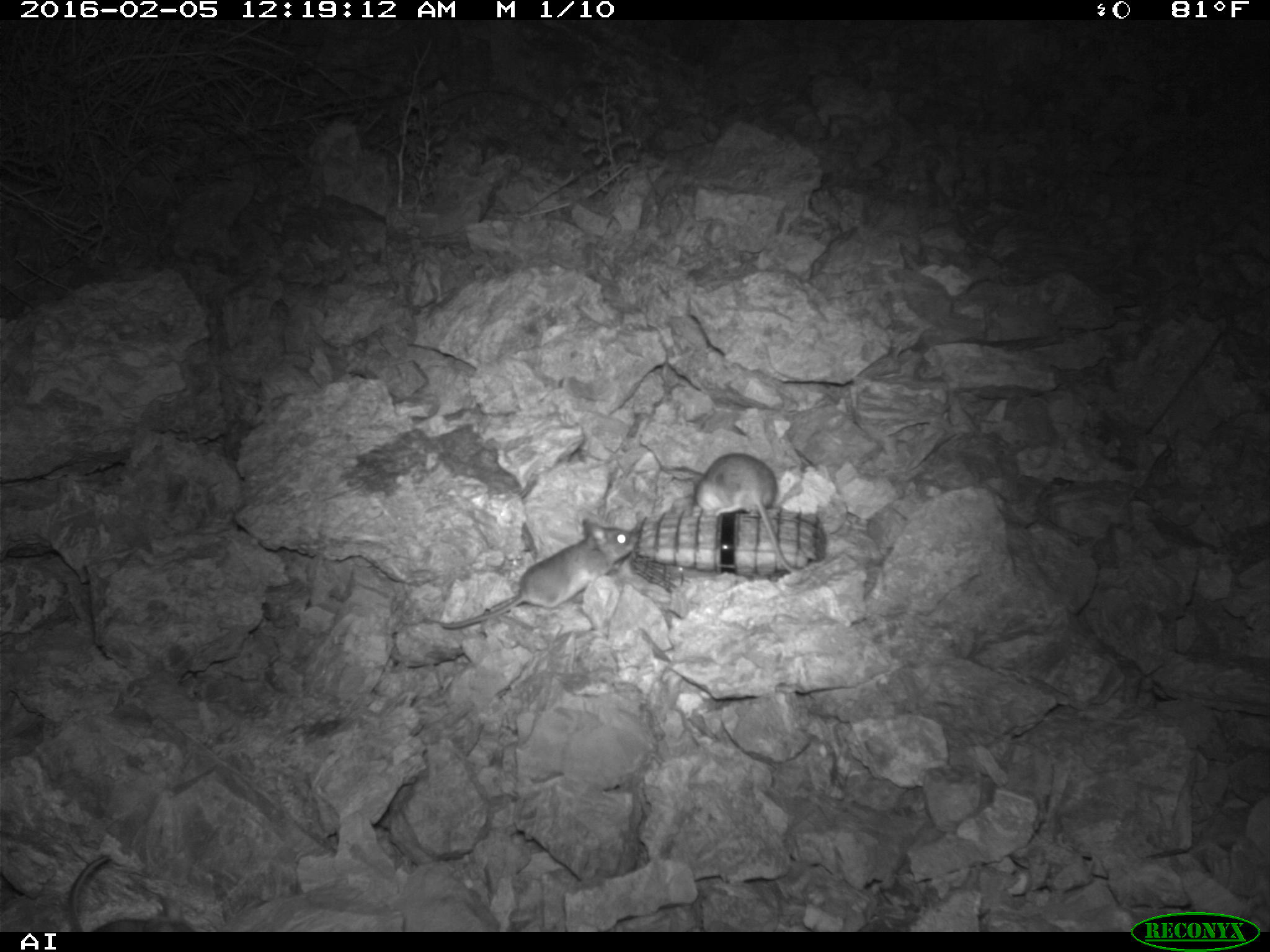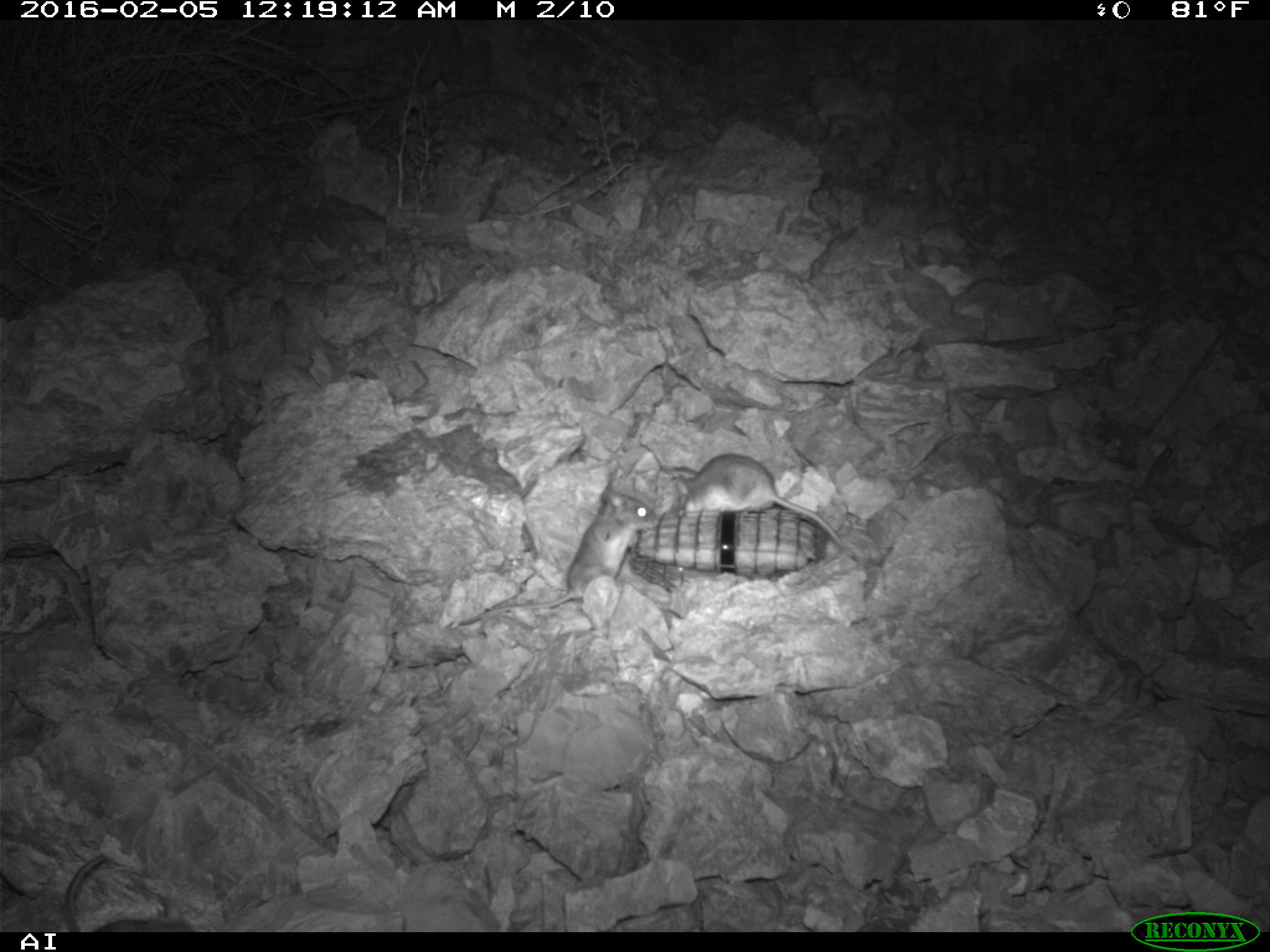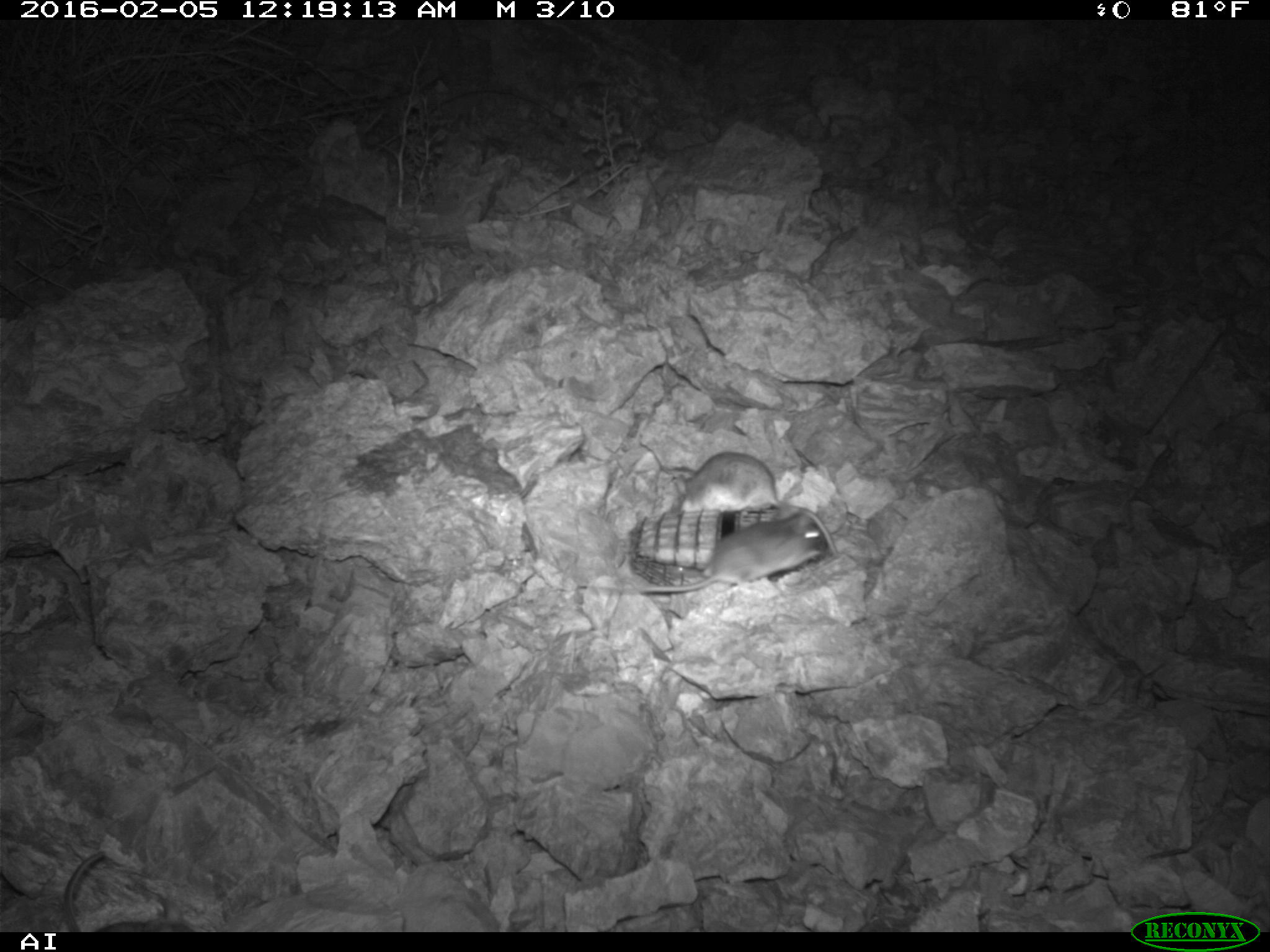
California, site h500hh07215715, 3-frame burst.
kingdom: Animalia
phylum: Chordata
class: Mammalia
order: Rodentia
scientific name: Rodentia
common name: rodent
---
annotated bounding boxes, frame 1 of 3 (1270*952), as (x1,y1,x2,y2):
rodent: (439,516,639,630); (694,452,799,573); (68,856,196,932)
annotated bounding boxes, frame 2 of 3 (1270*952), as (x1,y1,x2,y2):
rodent: (461,483,657,624); (672,452,846,549); (65,853,195,932)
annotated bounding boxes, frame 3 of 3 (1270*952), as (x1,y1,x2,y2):
rodent: (578,509,829,594); (668,451,838,559)